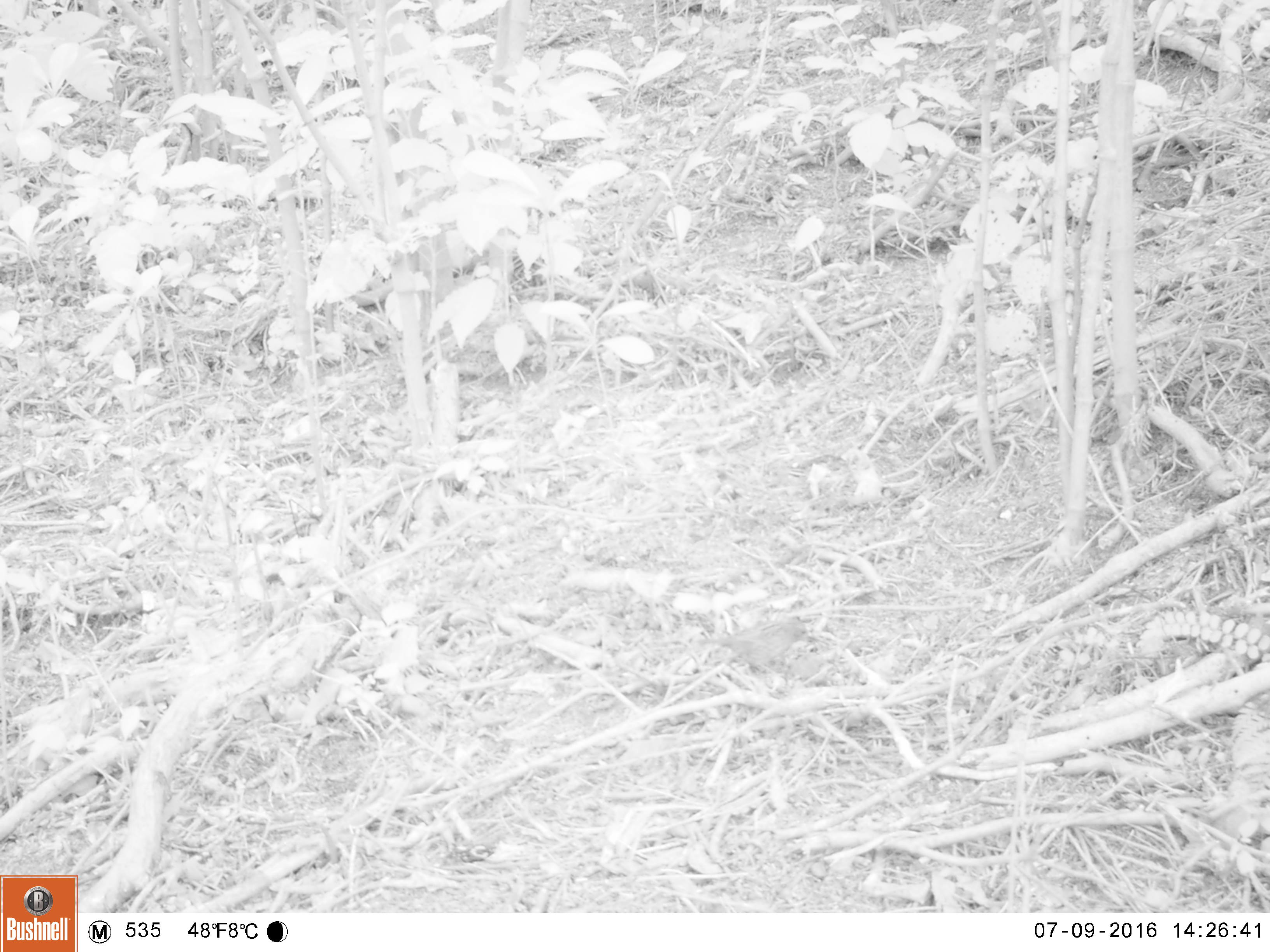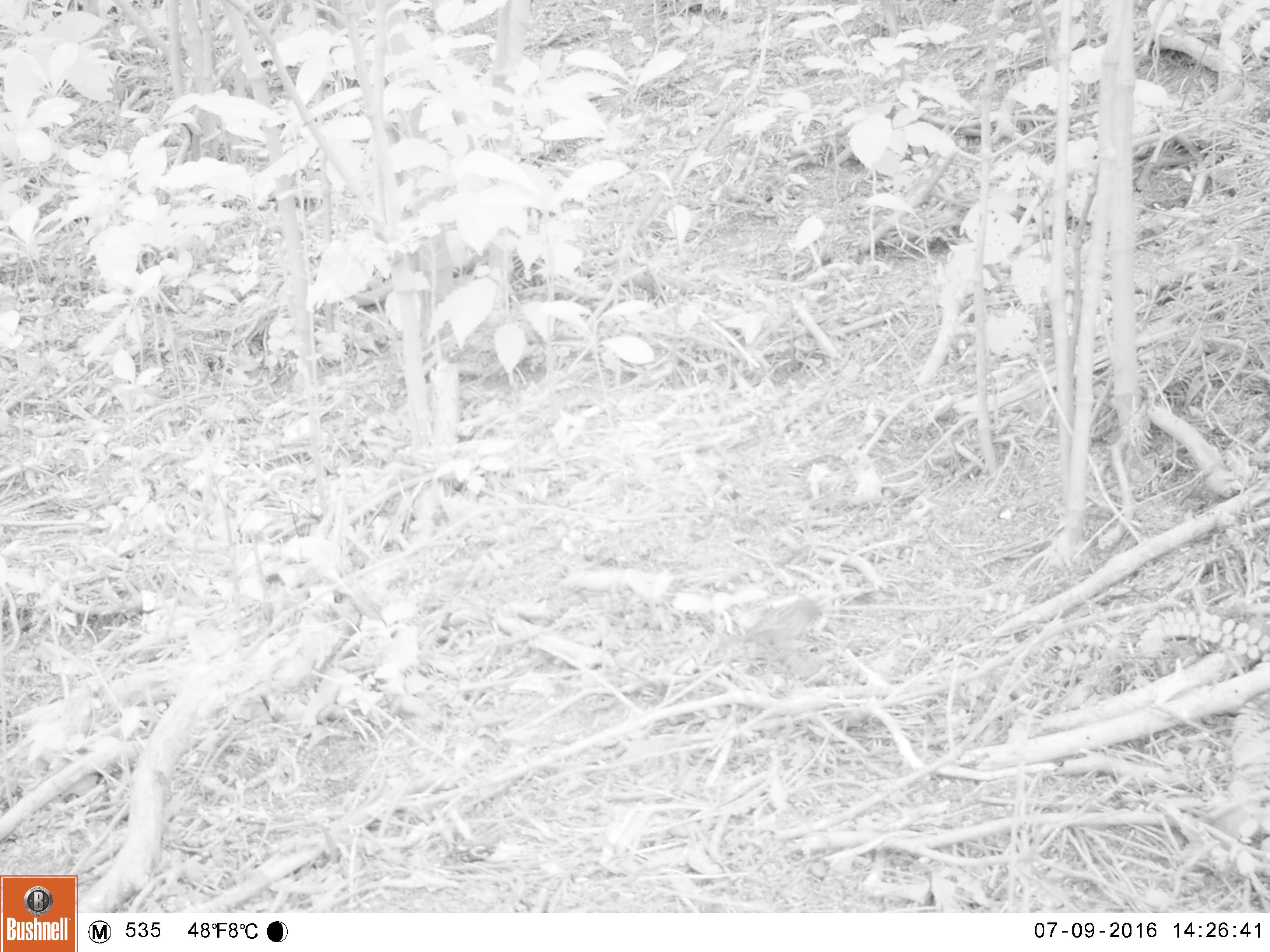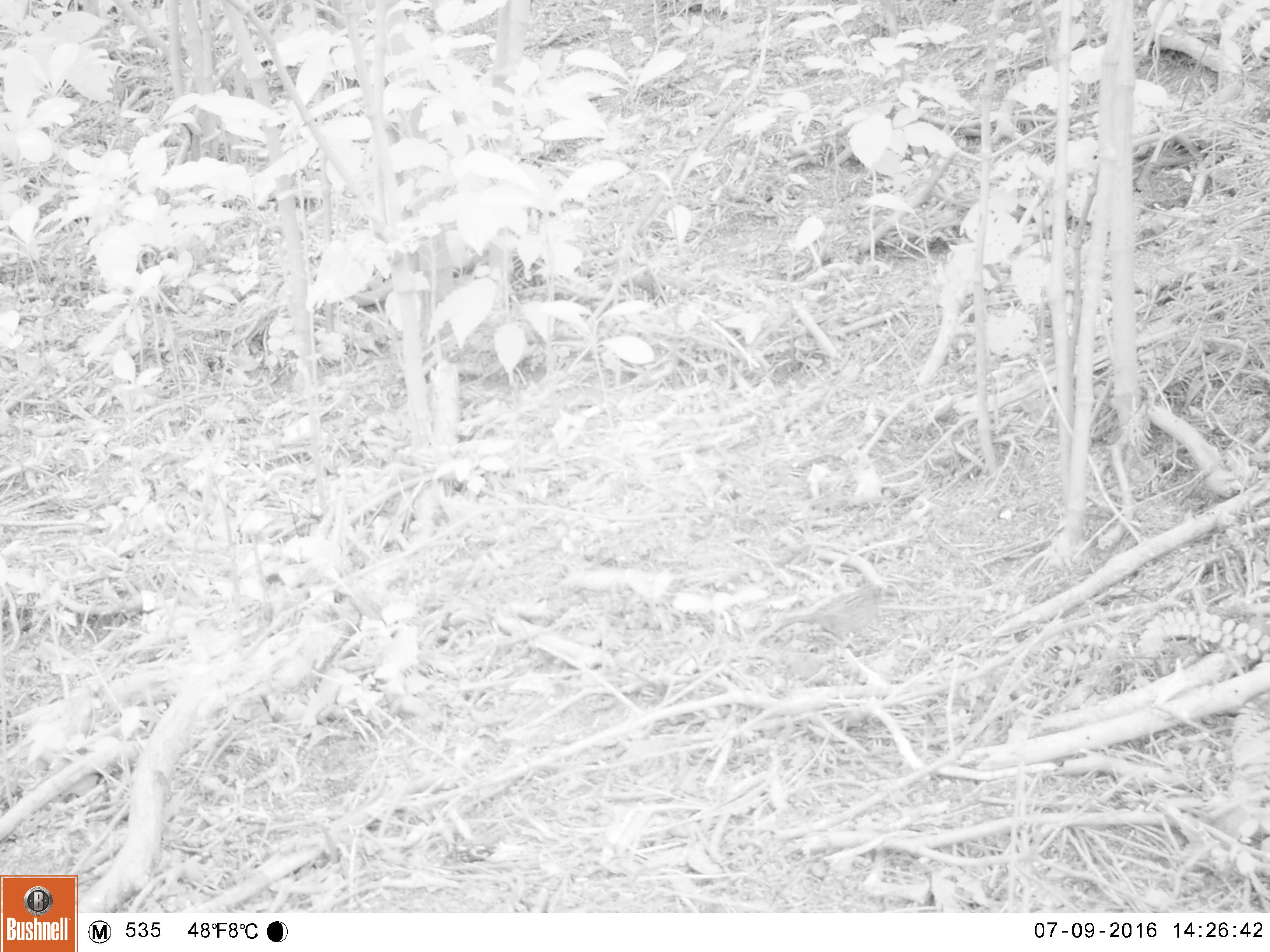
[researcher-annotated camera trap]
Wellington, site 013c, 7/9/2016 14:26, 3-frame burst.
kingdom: Animalia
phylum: Chordata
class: Aves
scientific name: Aves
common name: bird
Bird (Aves).